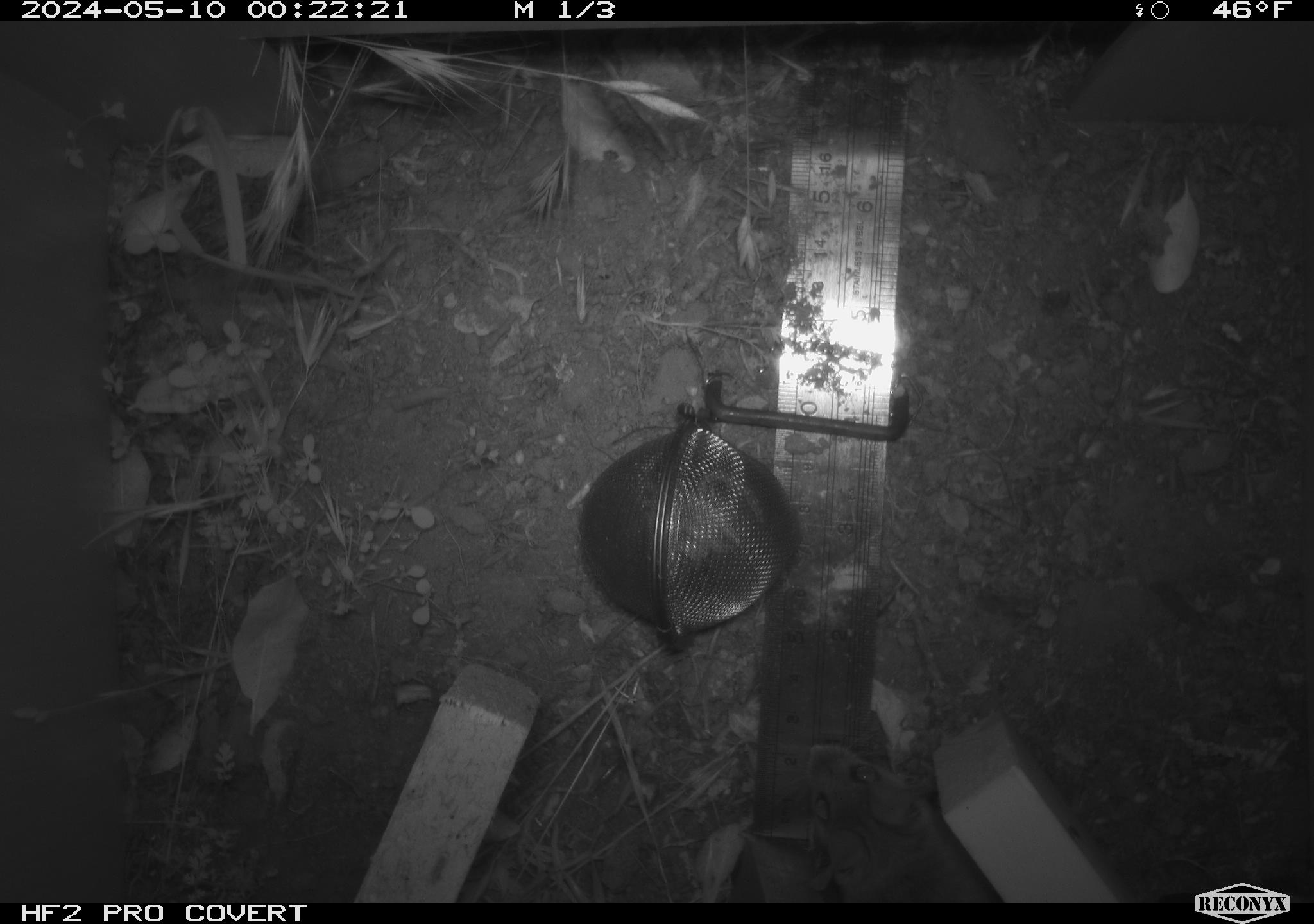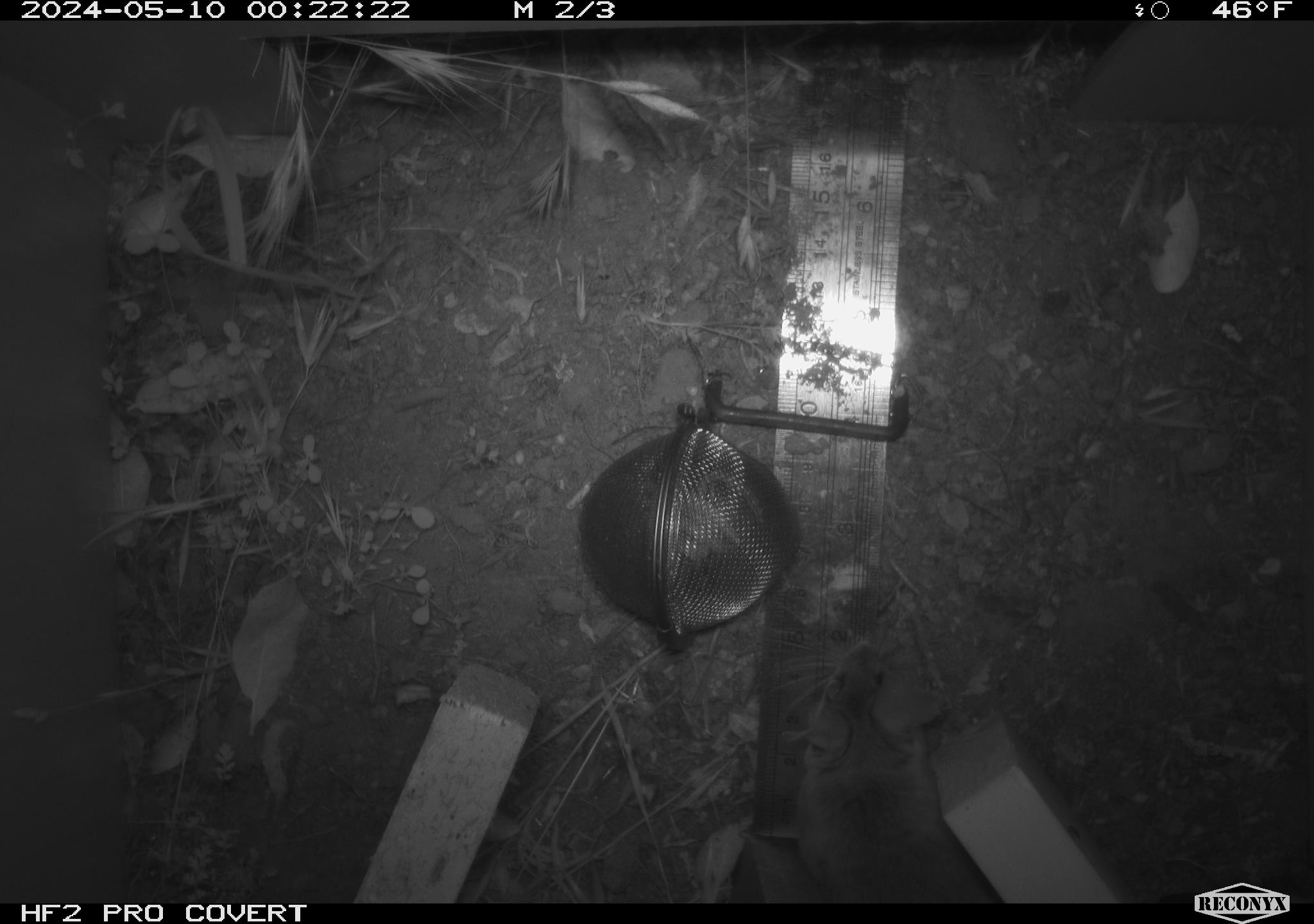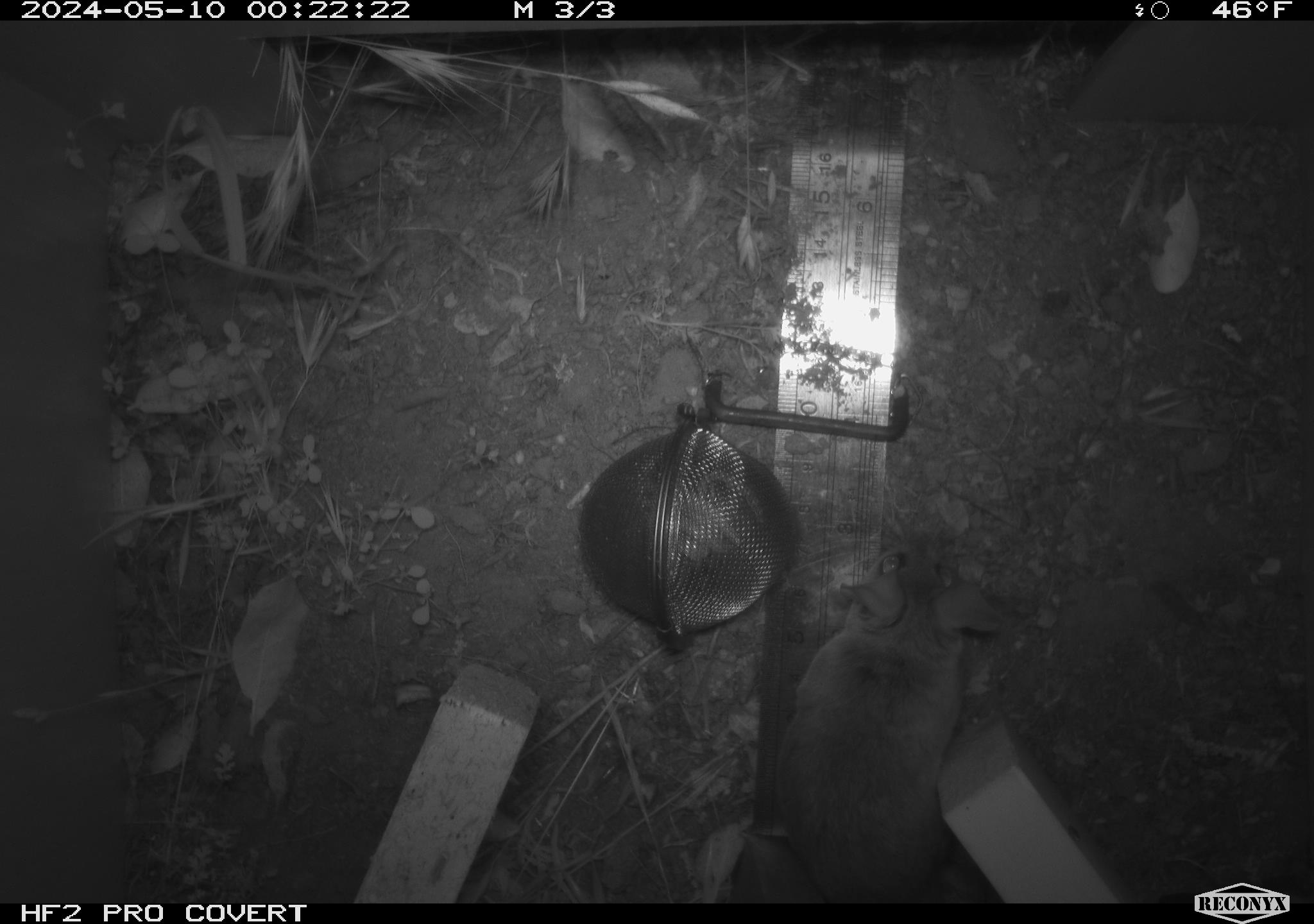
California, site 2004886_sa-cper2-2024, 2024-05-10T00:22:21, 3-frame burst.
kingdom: Animalia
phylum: Chordata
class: Mammalia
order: Rodentia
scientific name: Rodentia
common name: rodent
Rodent (Rodentia).